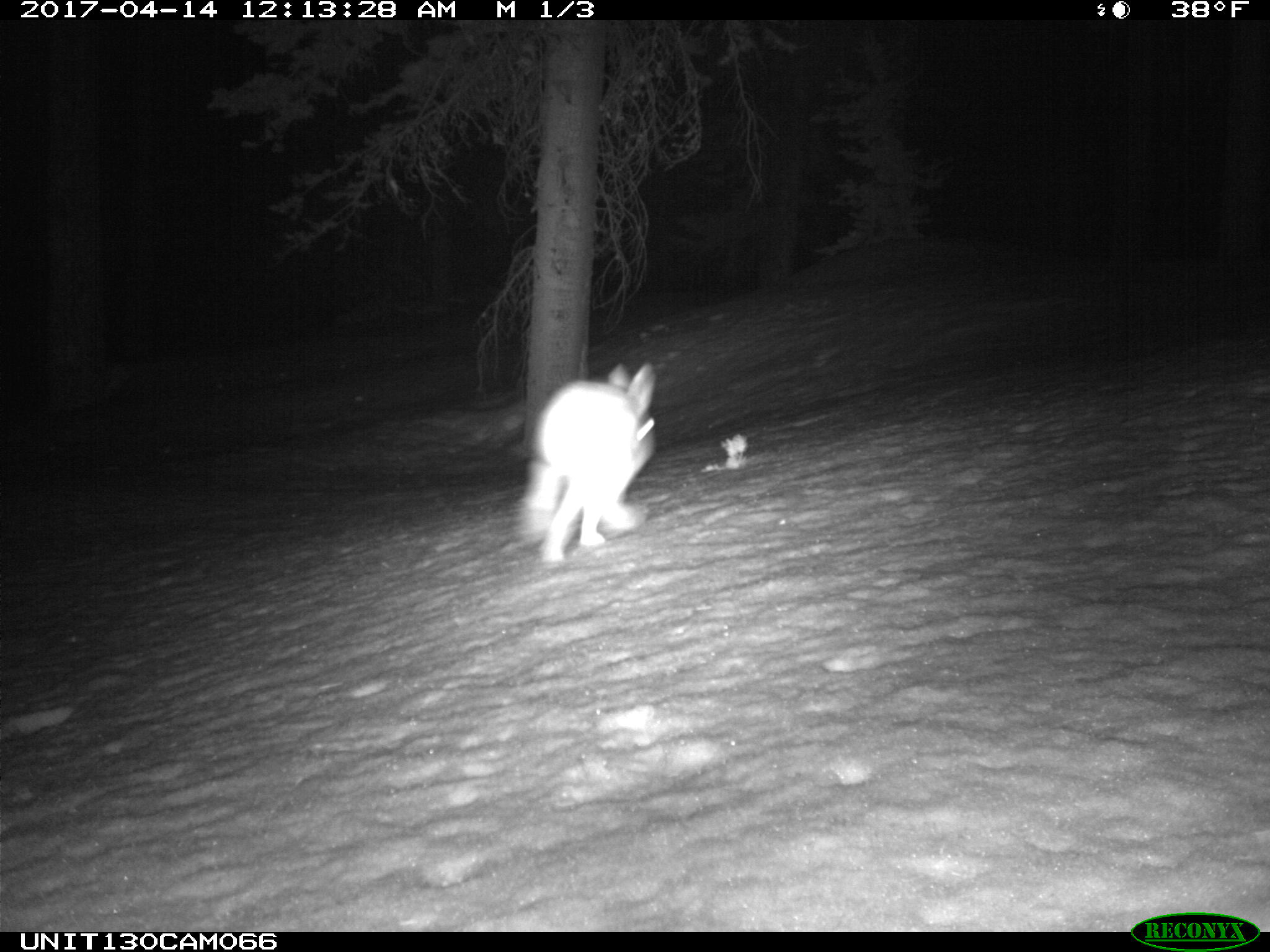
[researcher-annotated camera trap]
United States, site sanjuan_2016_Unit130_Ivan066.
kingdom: Animalia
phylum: Chordata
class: Mammalia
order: Lagomorpha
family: Leporidae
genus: Lepus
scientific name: Lepus americanus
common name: snowshoe hare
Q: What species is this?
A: Lepus americanus (snowshoe hare).